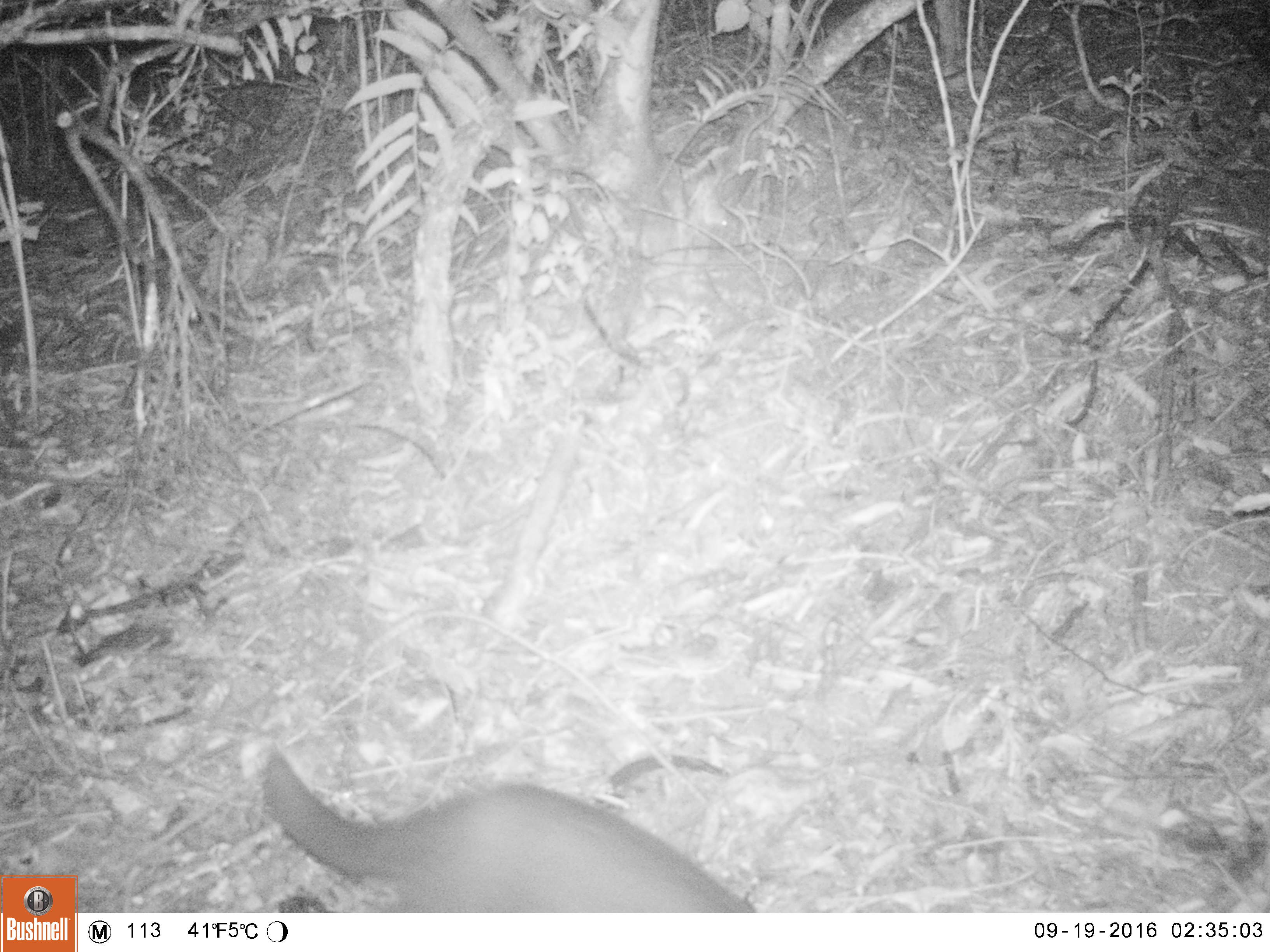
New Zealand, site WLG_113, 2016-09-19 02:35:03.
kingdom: Animalia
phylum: Chordata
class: Mammalia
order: Carnivora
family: Felidae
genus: Felis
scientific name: Felis catus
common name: domestic cat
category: cat